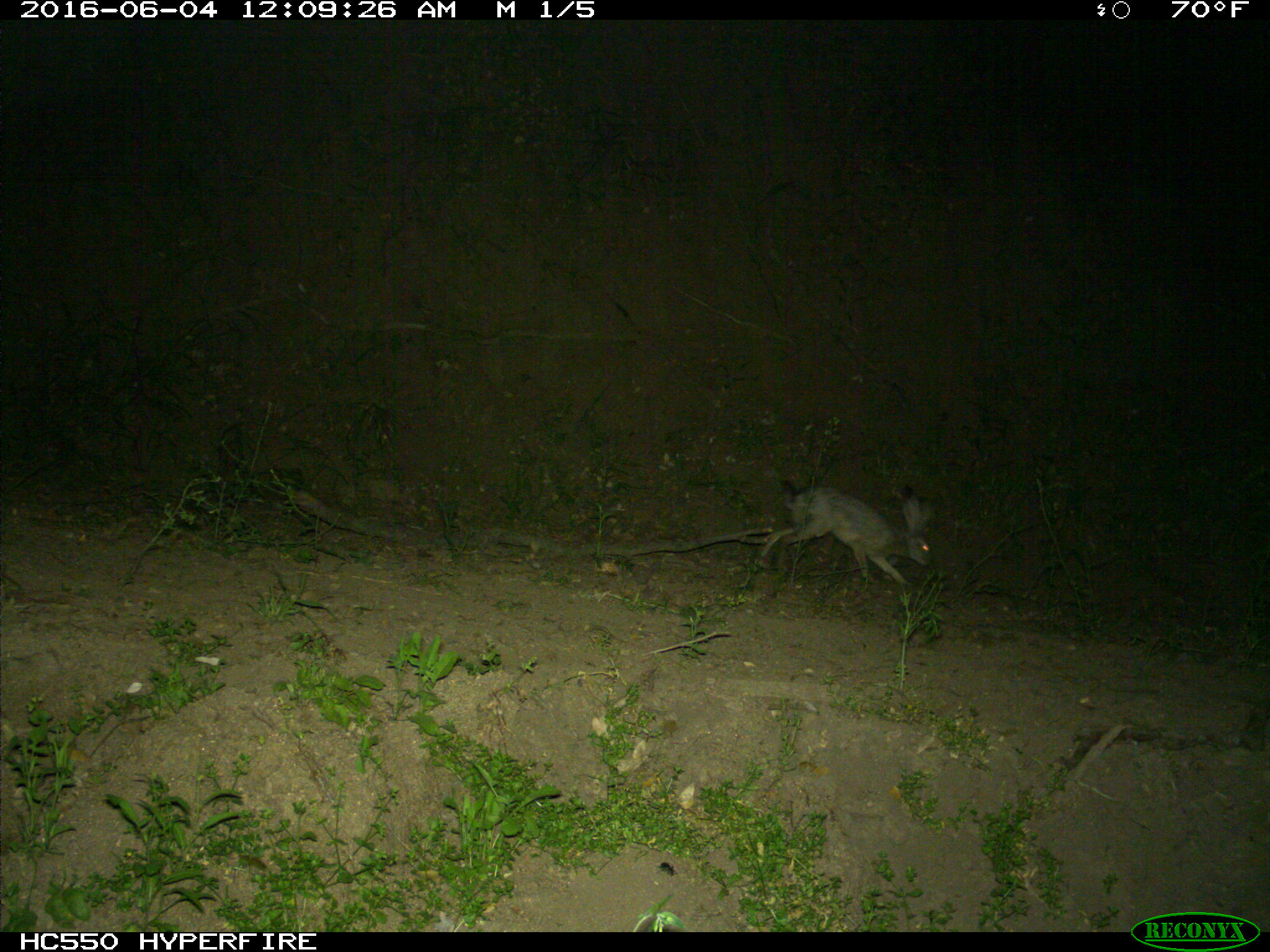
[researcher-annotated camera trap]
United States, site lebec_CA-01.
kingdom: Animalia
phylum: Chordata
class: Mammalia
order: Lagomorpha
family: Leporidae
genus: Lepus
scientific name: Lepus californicus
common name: black-tailed jackrabbit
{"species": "Lepus californicus (black-tailed jackrabbit)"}